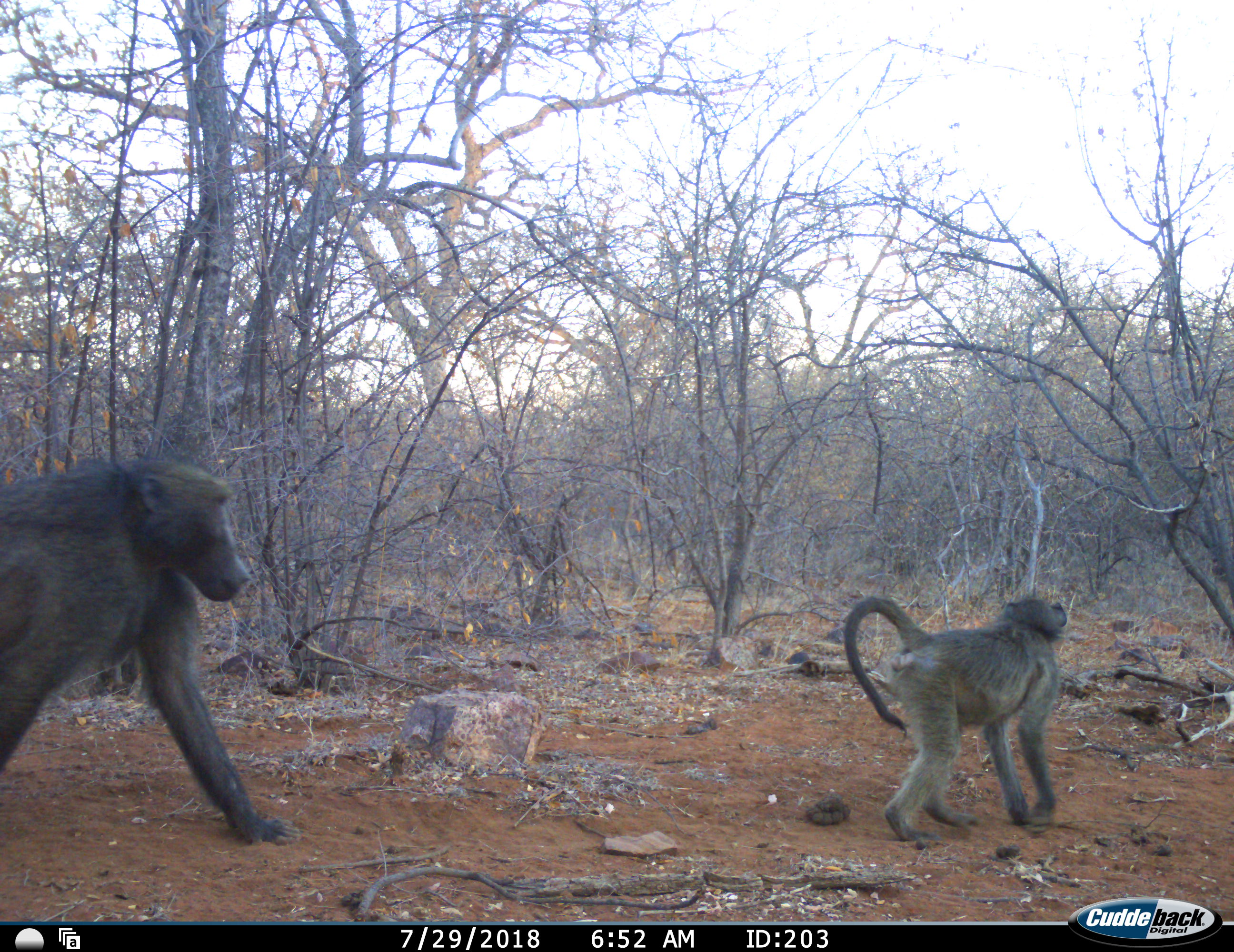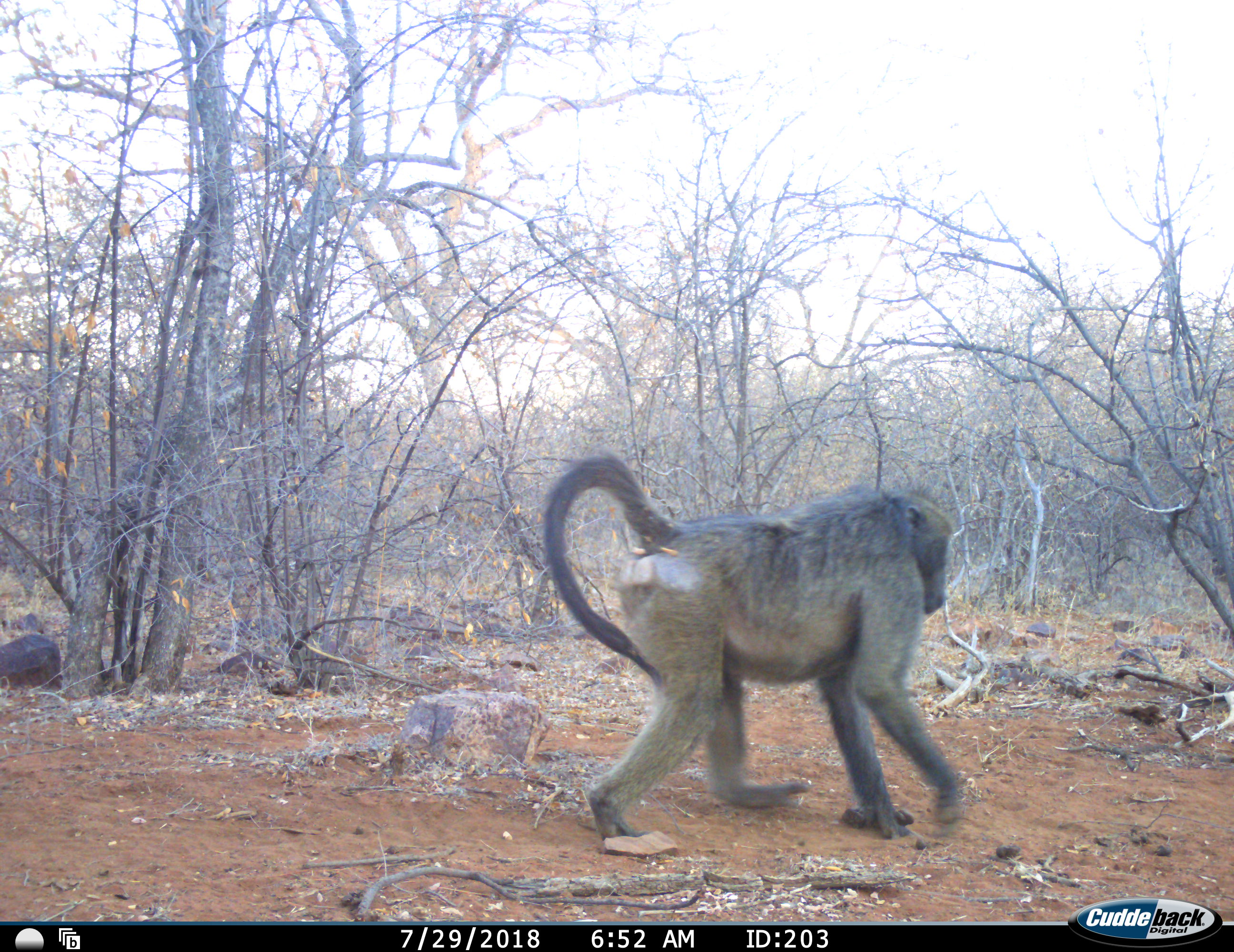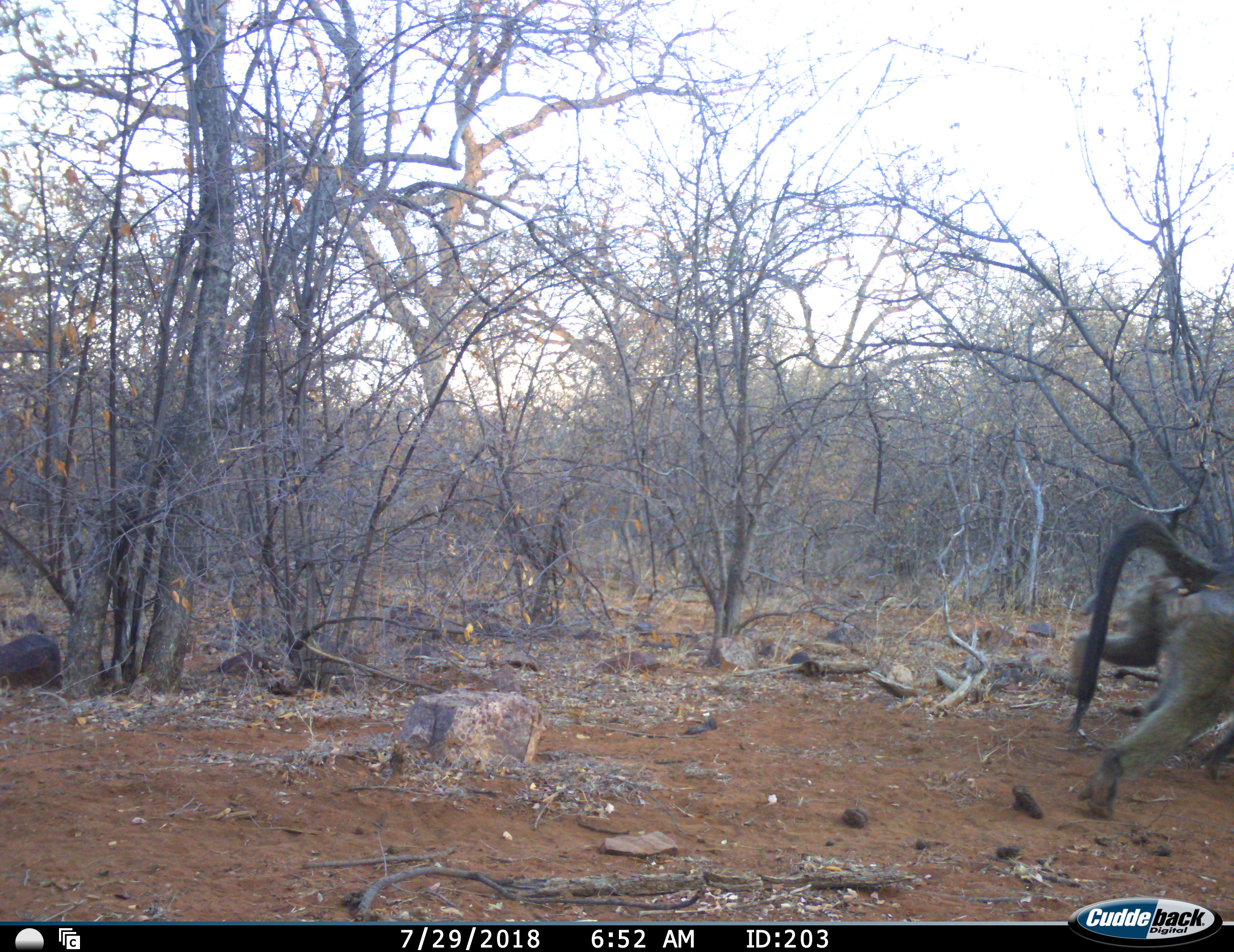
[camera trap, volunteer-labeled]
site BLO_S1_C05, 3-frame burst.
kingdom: Animalia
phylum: Chordata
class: Mammalia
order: Primates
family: Cercopithecidae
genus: Papio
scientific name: Papio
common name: baboon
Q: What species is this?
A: Baboon (Papio).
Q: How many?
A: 2.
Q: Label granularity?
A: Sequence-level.